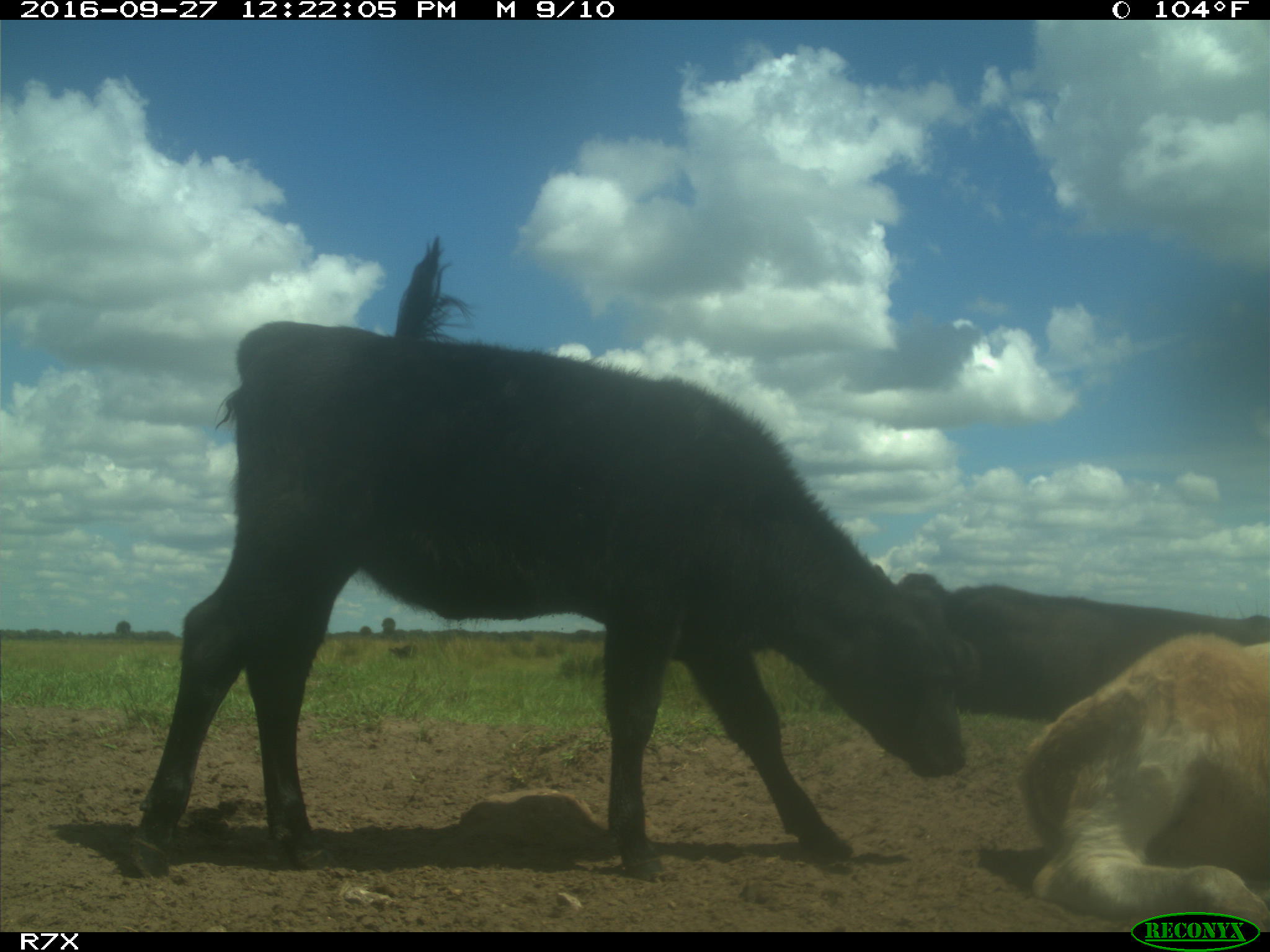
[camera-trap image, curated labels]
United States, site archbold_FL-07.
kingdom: Animalia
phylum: Chordata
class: Mammalia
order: Artiodactyla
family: Bovidae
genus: Bos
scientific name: Bos taurus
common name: domestic cow